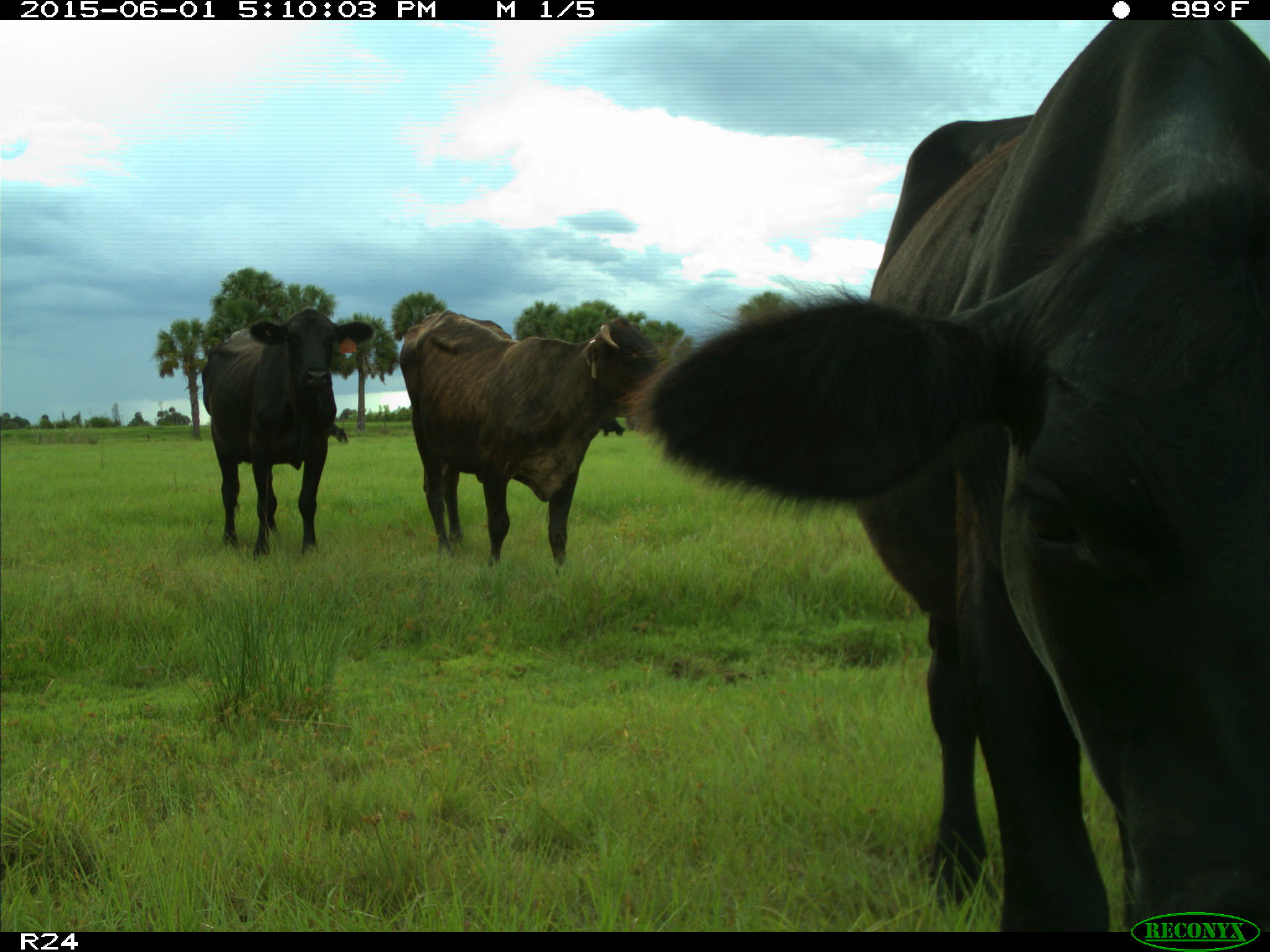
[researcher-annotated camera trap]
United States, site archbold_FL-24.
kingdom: Animalia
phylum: Chordata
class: Mammalia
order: Artiodactyla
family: Bovidae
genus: Bos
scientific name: Bos taurus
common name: domestic cow